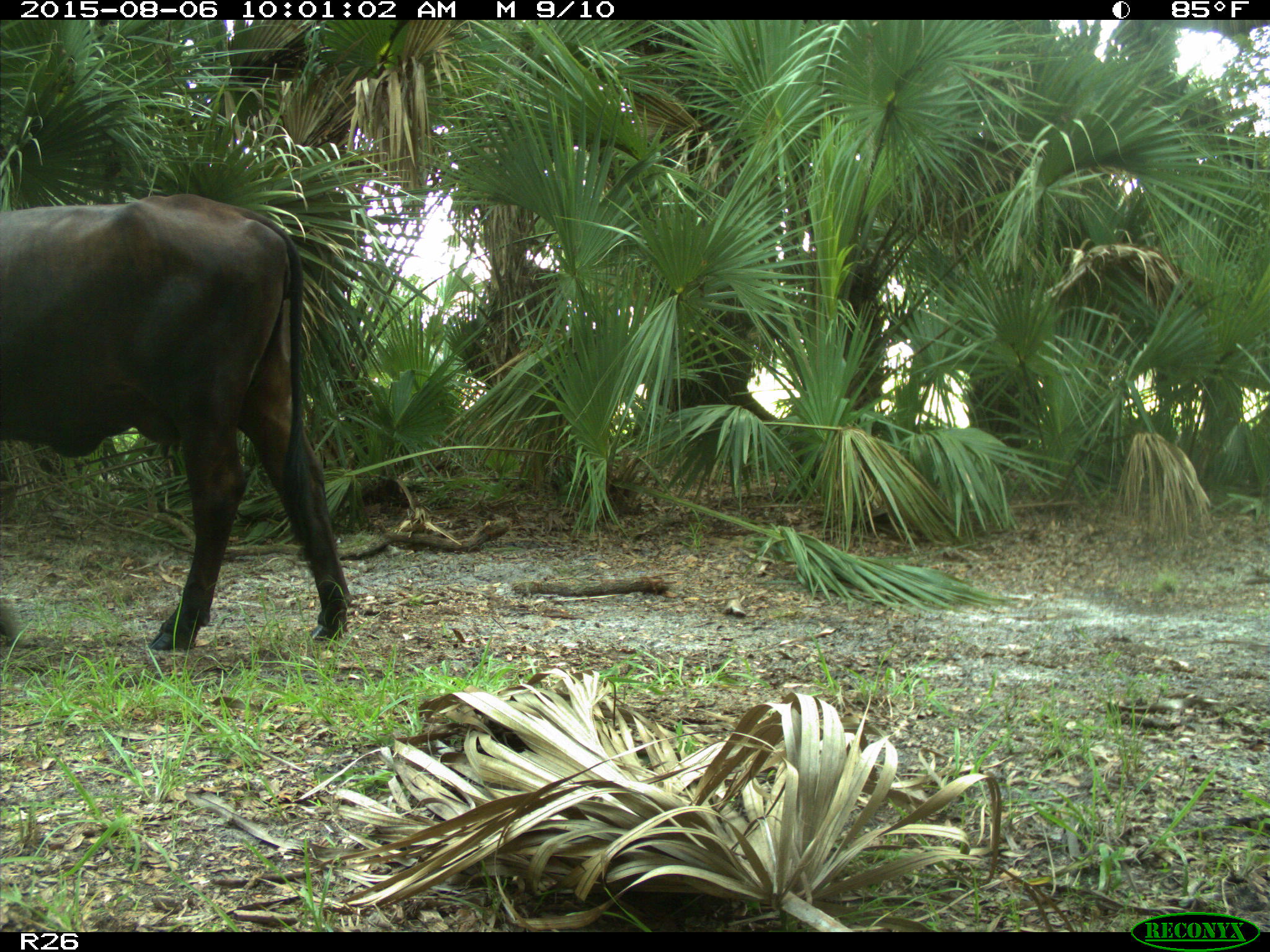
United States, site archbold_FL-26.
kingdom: Animalia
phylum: Chordata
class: Mammalia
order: Artiodactyla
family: Bovidae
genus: Bos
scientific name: Bos taurus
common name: domestic cow